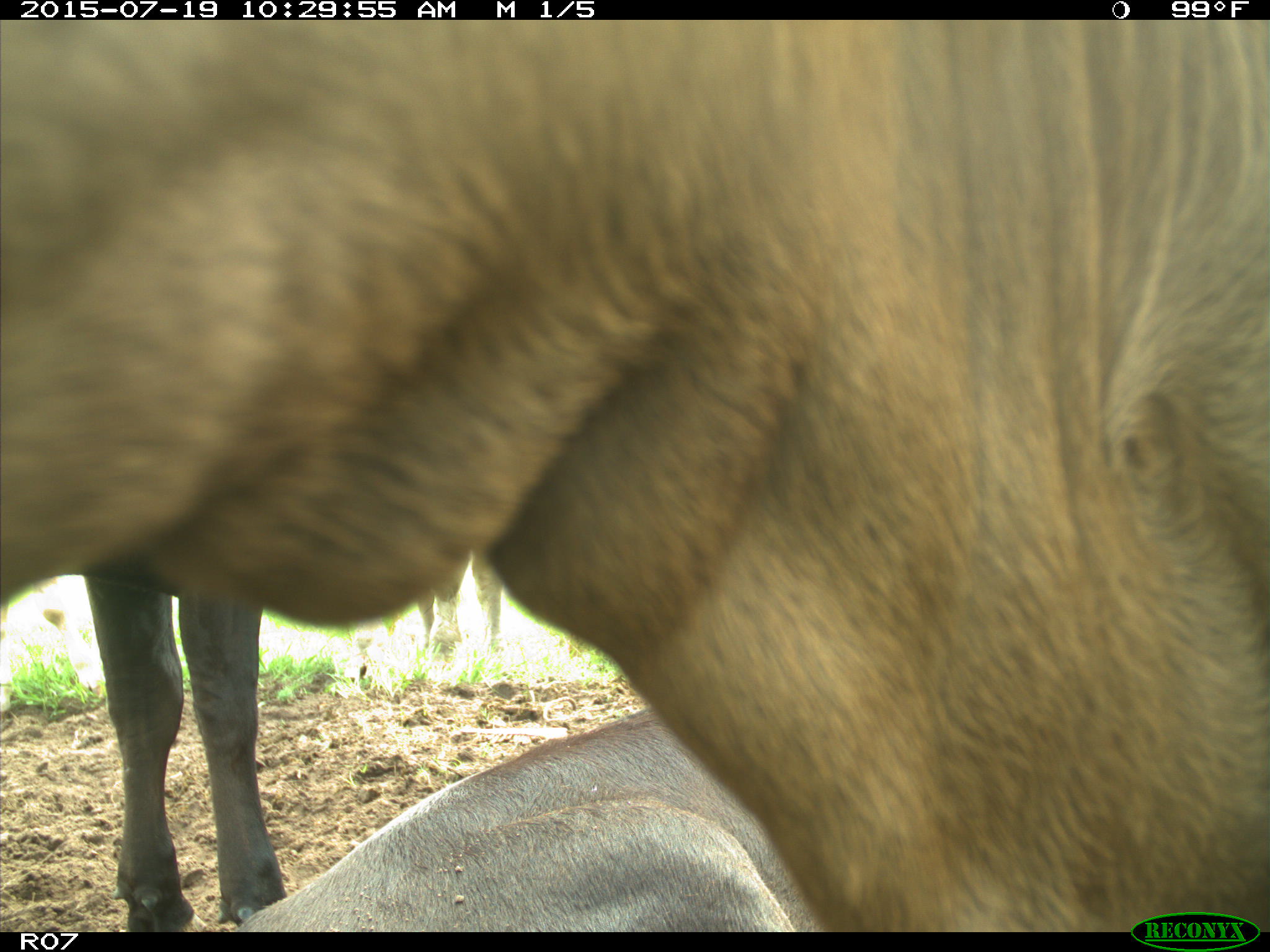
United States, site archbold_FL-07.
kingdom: Animalia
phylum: Chordata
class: Mammalia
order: Artiodactyla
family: Bovidae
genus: Bos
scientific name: Bos taurus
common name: domestic cow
Bos taurus (domestic cow).